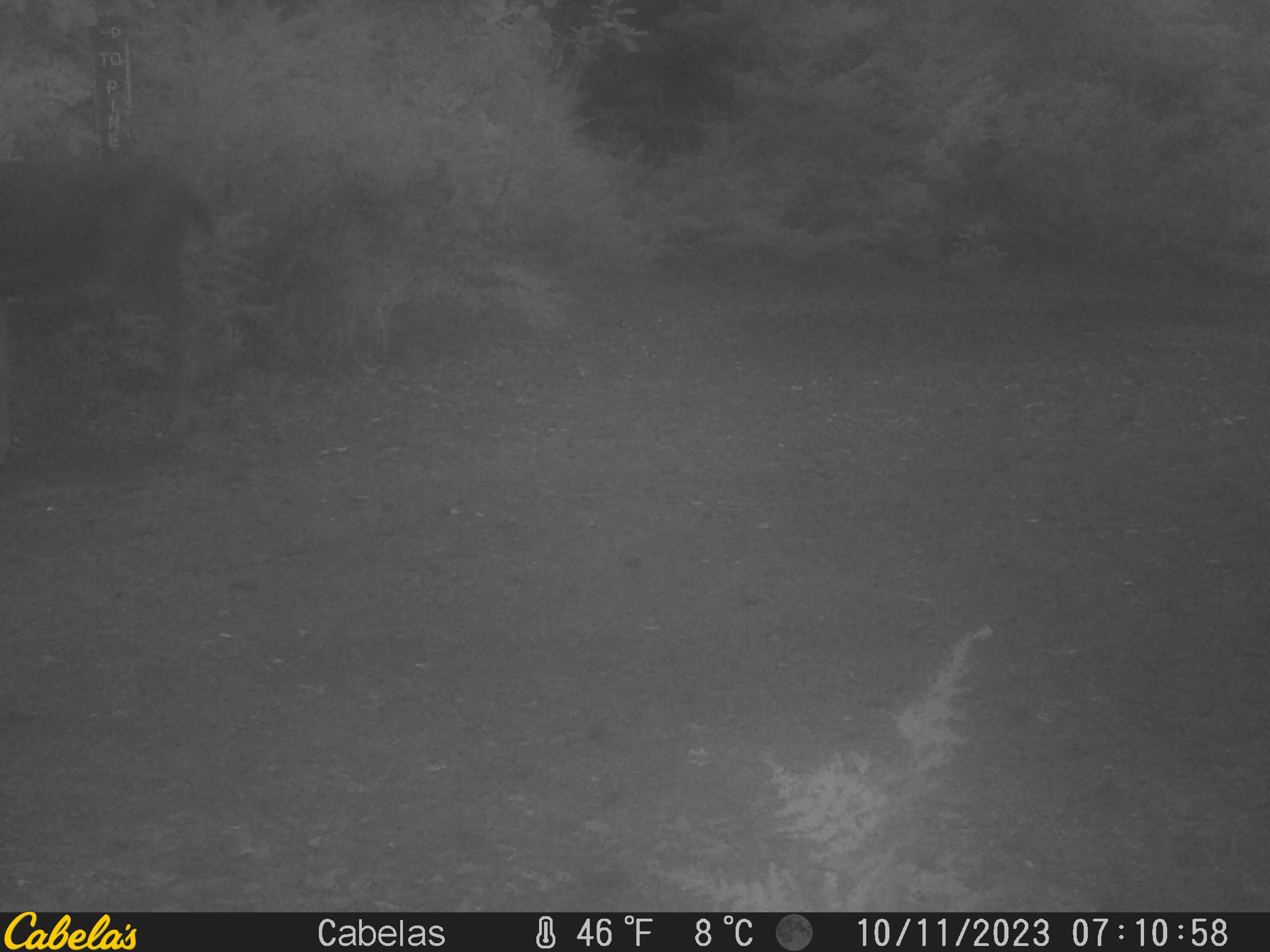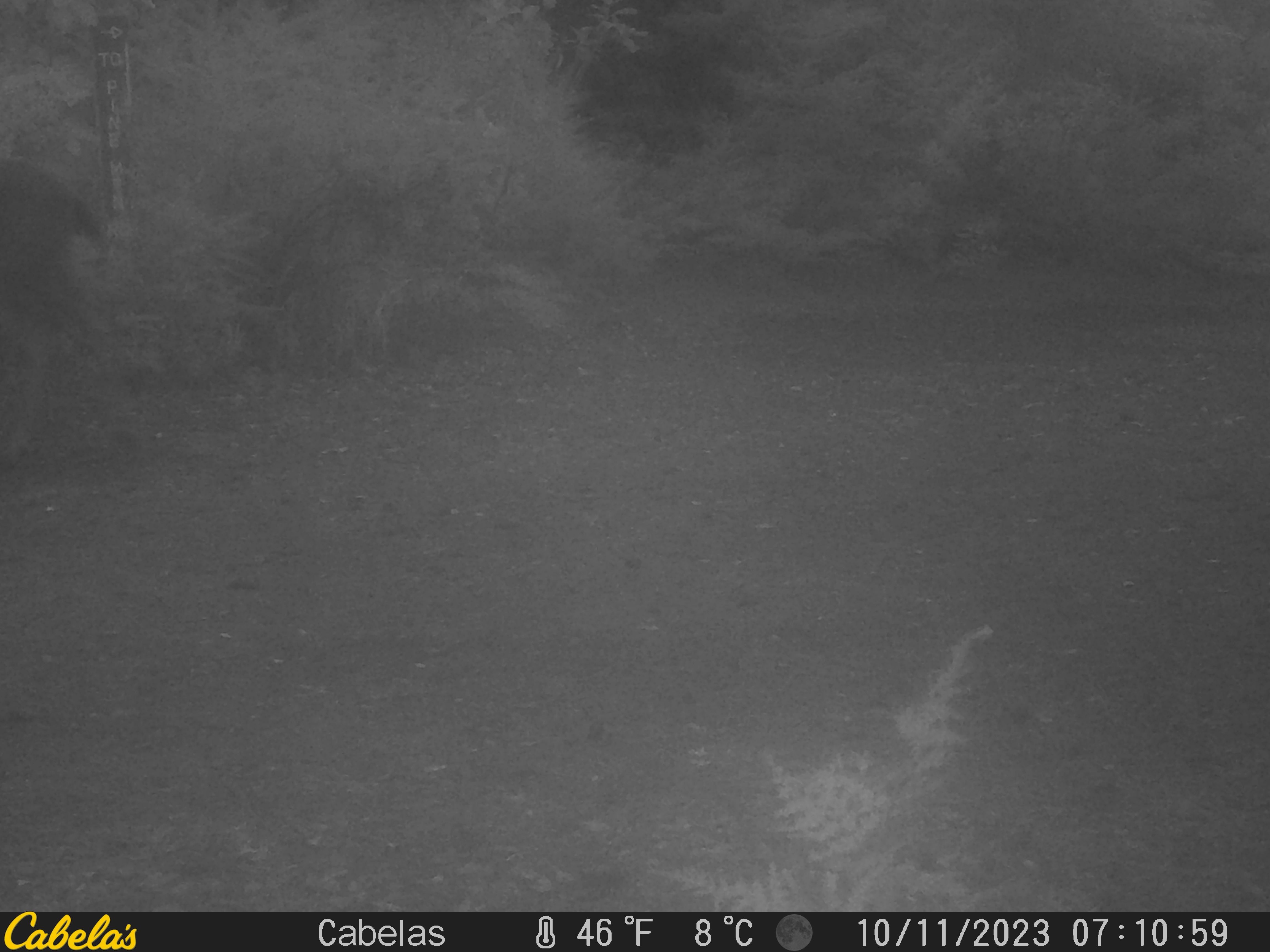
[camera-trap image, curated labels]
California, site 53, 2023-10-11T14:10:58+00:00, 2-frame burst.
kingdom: Animalia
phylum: Chordata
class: Mammalia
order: Artiodactyla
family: Cervidae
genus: Odocoileus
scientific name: Odocoileus hemionus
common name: mule deer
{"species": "mule deer (Odocoileus hemionus)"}